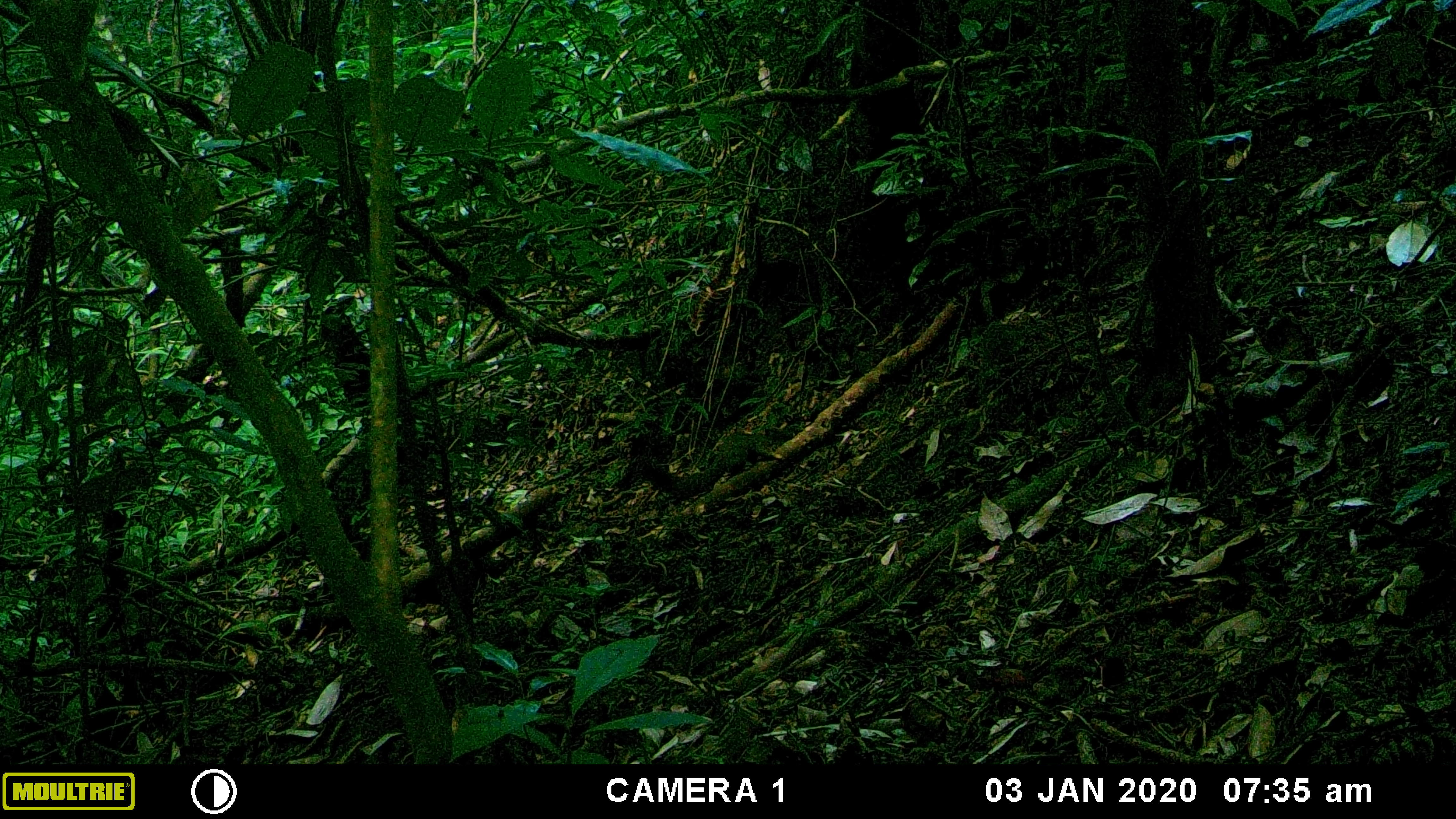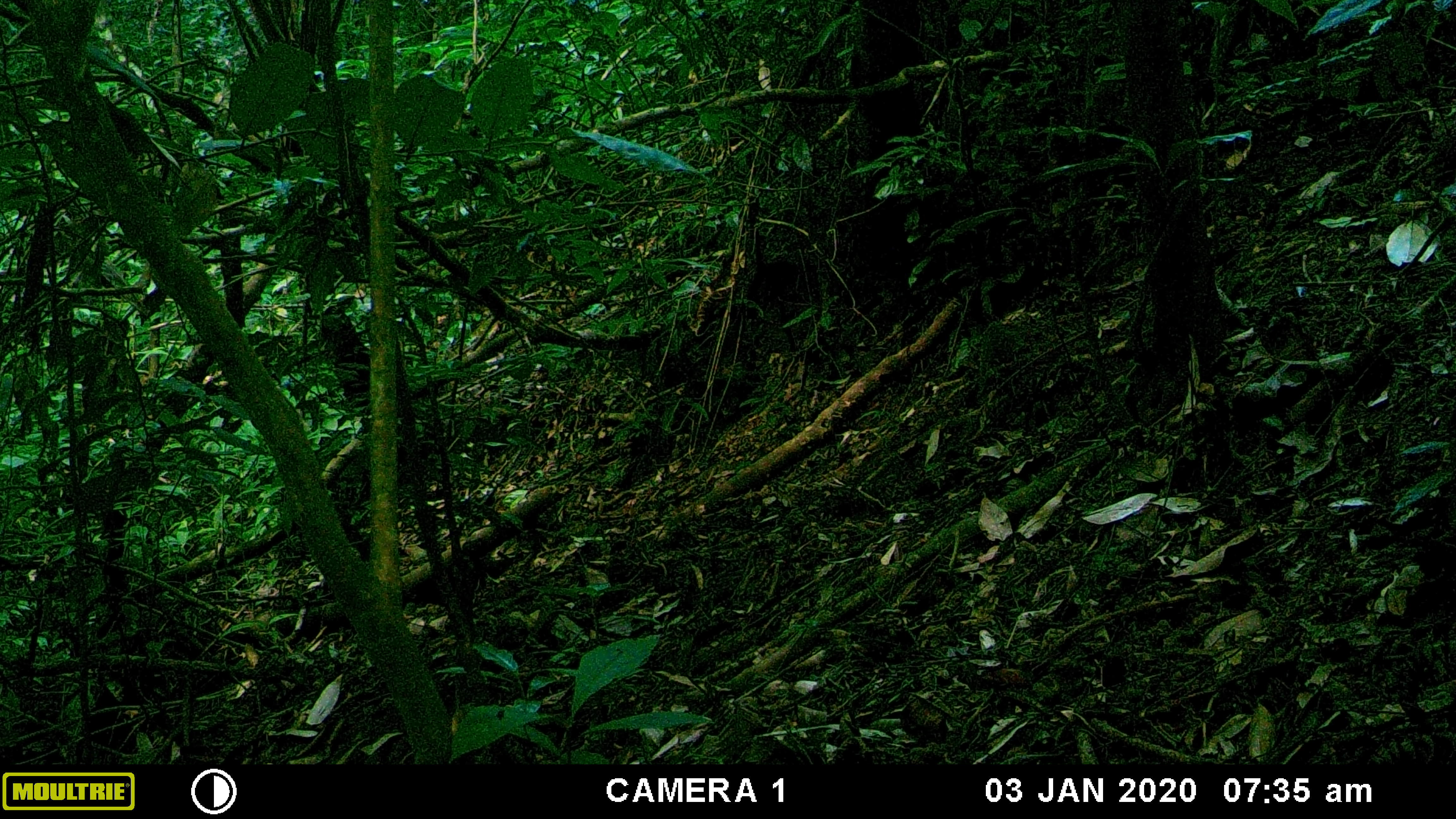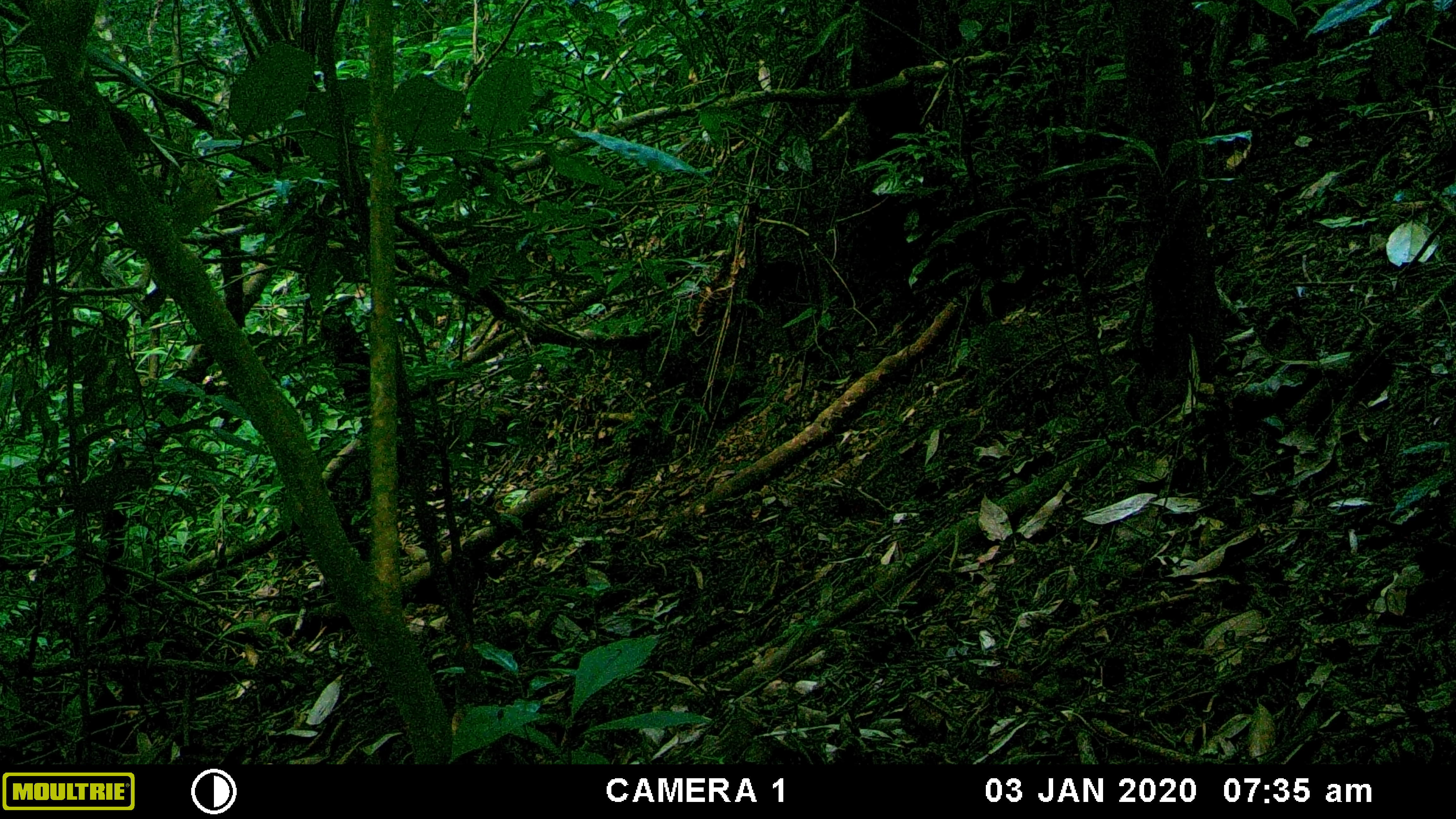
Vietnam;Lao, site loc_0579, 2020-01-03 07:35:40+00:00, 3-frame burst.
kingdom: Animalia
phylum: Chordata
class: Mammalia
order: Rodentia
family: Sciuridae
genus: Callosciurus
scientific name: Callosciurus erythraeus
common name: pallas's squirrel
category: pallass squirrel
Pallass squirrel (pallas's squirrel) (Callosciurus erythraeus). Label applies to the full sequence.